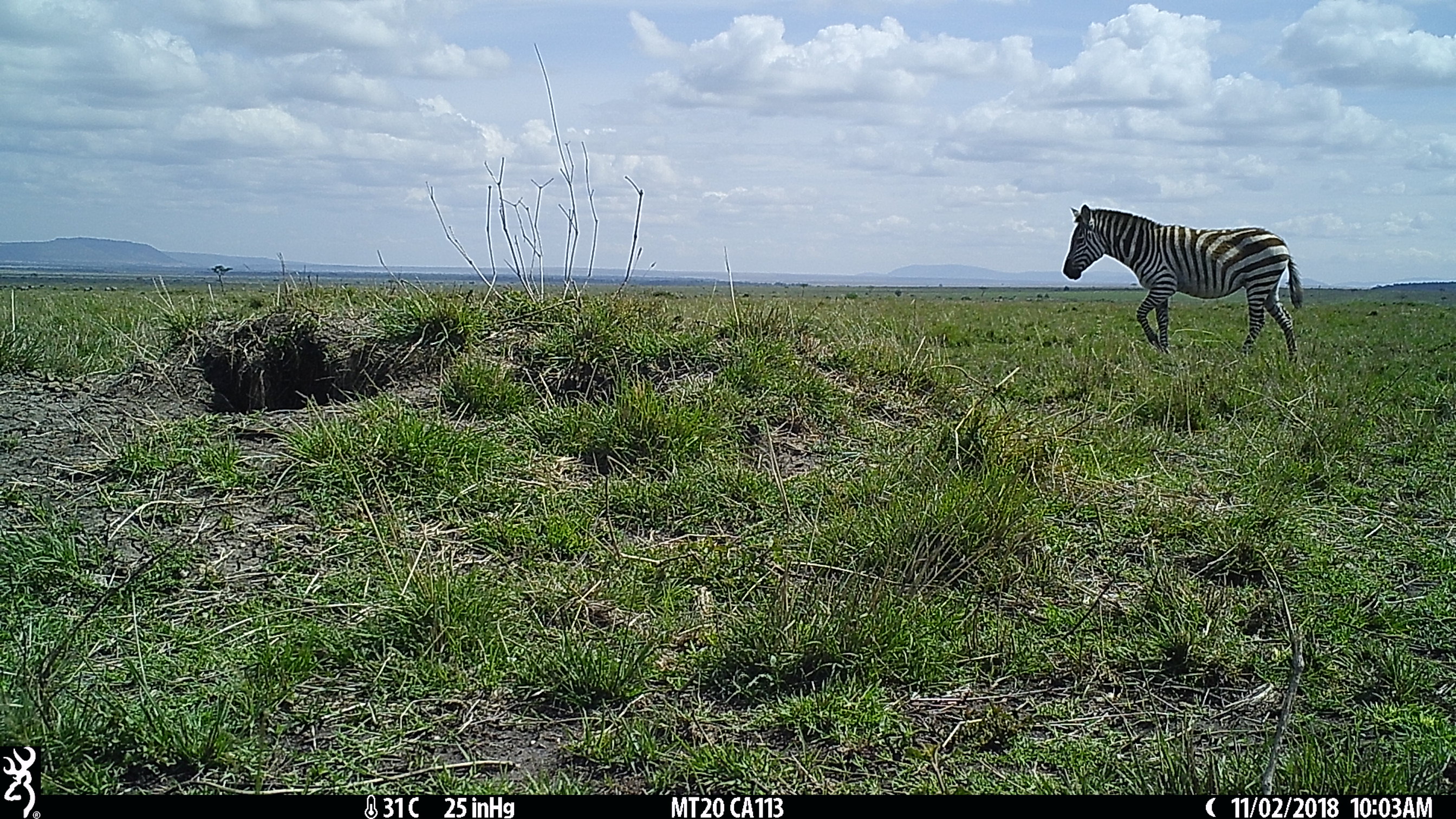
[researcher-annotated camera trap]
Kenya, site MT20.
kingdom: Animalia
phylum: Chordata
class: Mammalia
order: Perissodactyla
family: Equidae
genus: Equus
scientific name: Equus quagga burchellii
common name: burchell's zebra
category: zebra